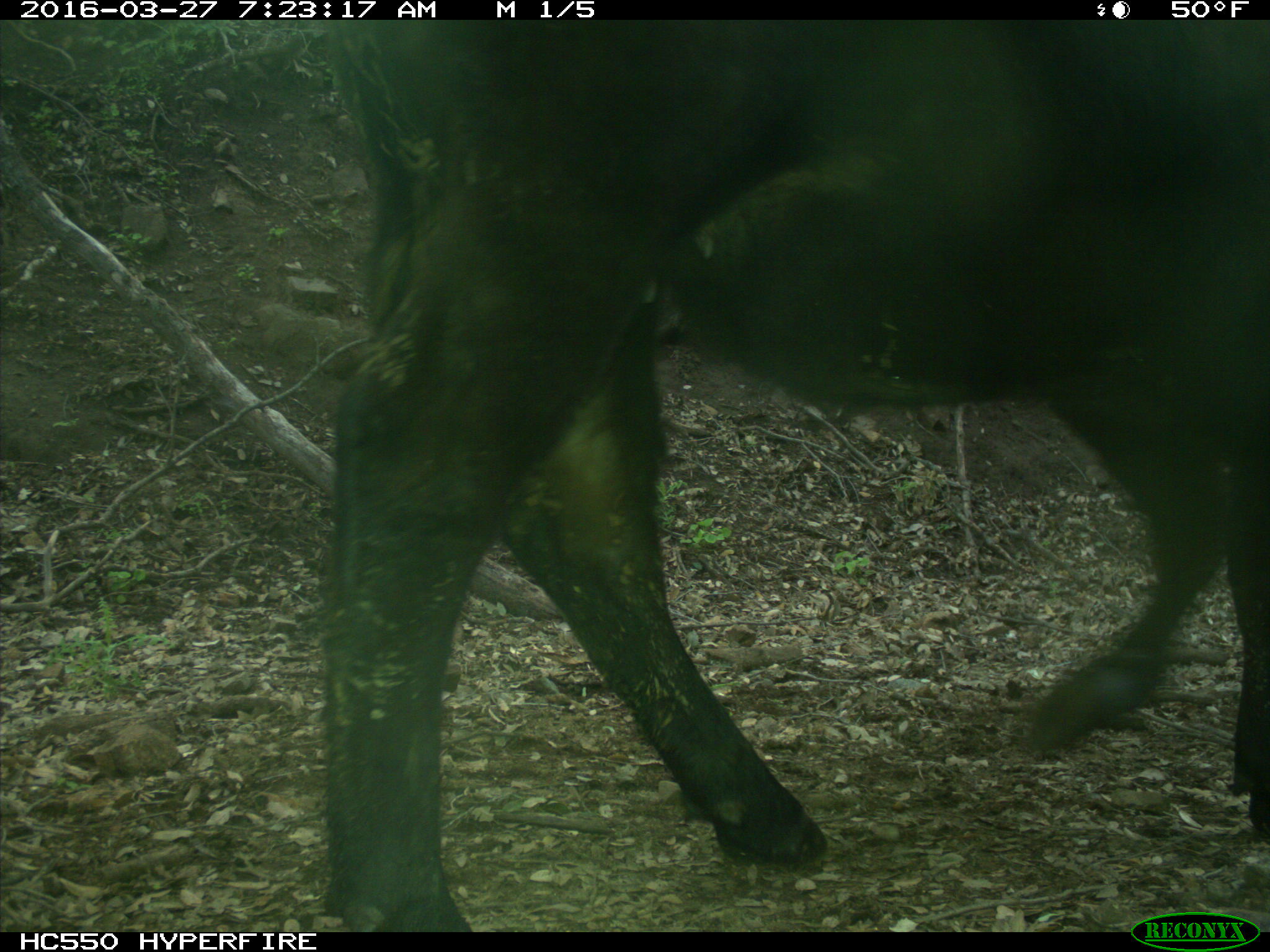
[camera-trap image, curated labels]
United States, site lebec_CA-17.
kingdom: Animalia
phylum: Chordata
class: Mammalia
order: Artiodactyla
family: Bovidae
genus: Bos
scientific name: Bos taurus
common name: domestic cow